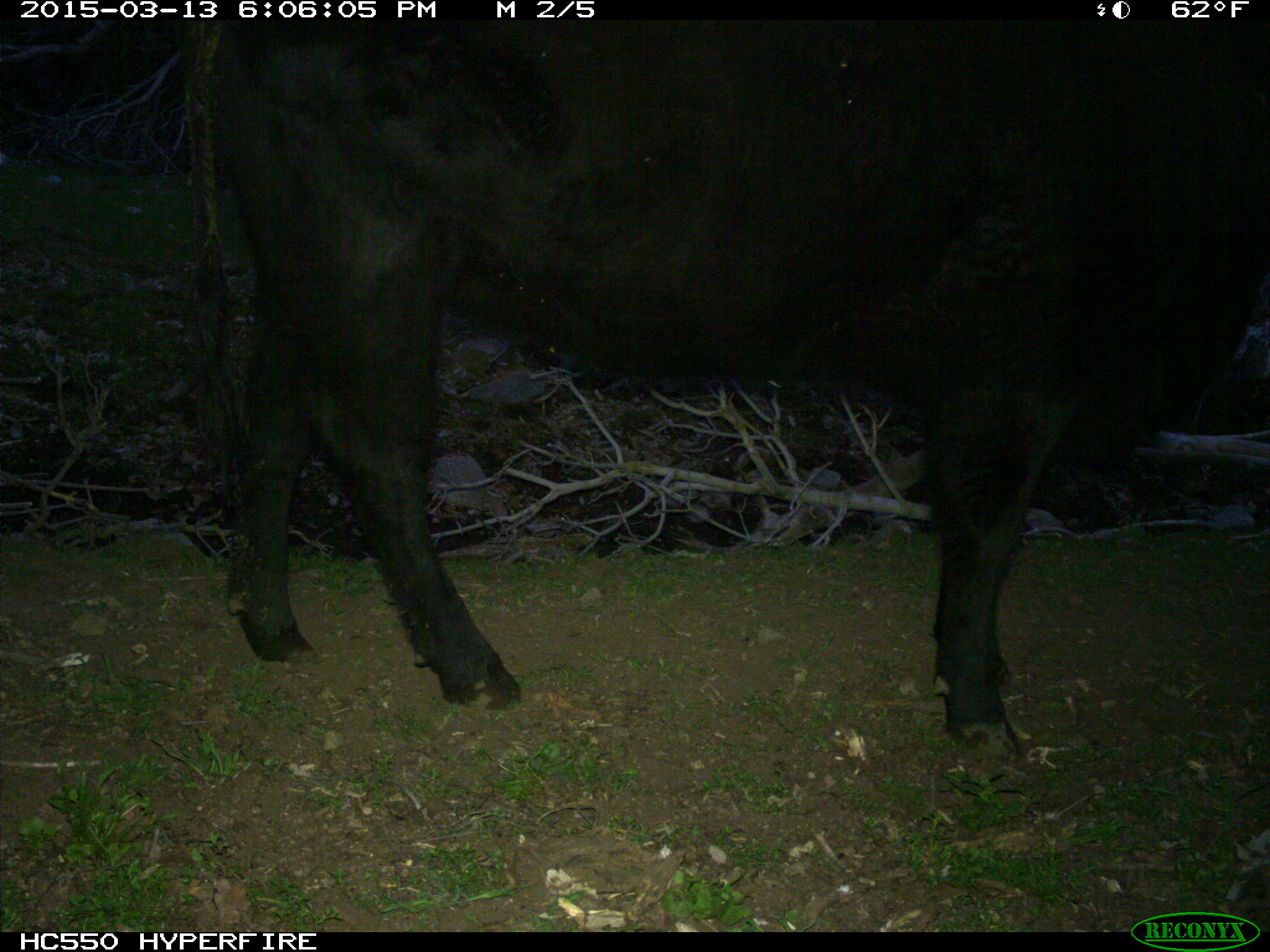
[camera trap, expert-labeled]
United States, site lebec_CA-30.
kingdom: Animalia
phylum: Chordata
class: Mammalia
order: Artiodactyla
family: Bovidae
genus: Bos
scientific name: Bos taurus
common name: domestic cow